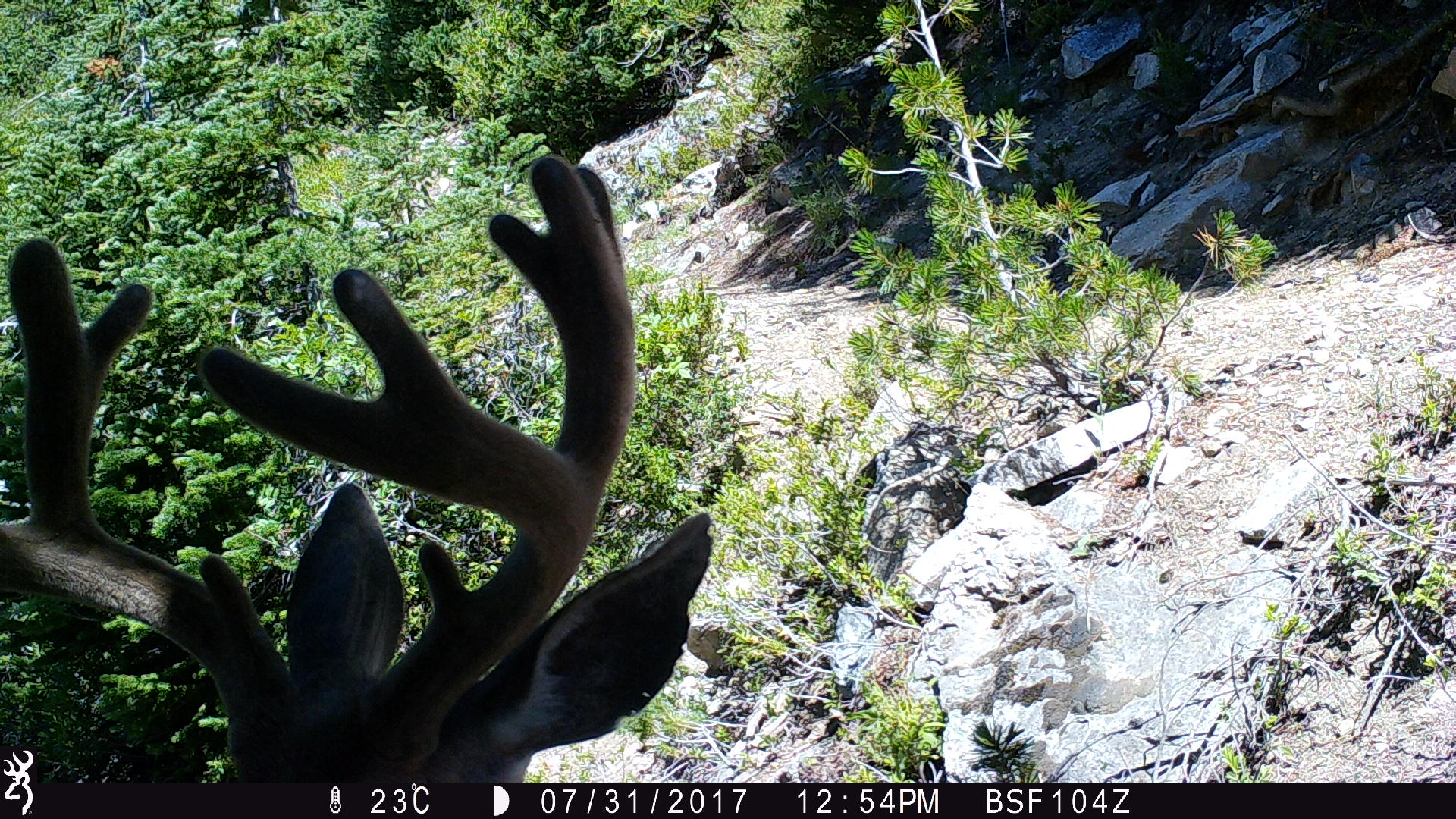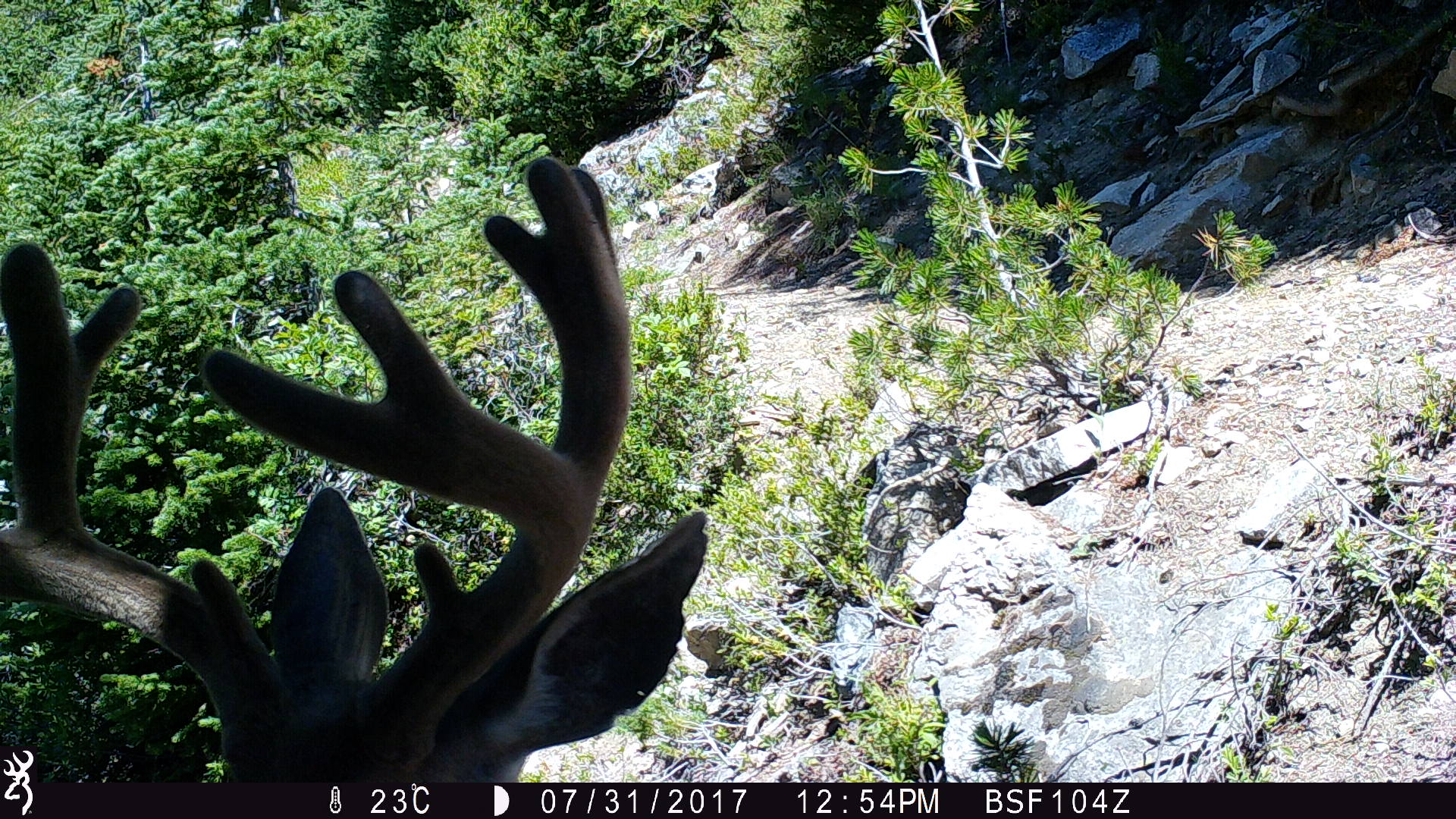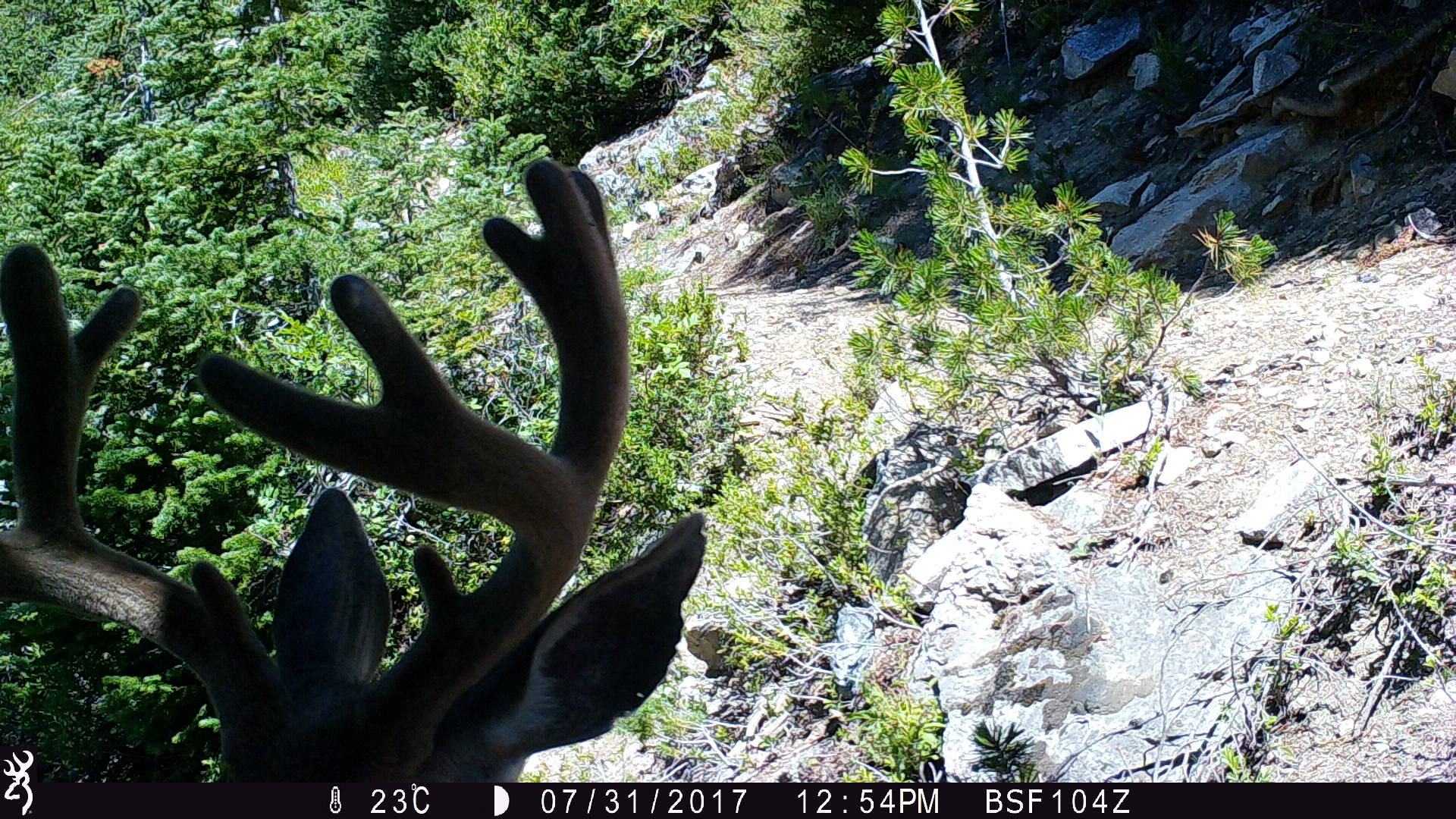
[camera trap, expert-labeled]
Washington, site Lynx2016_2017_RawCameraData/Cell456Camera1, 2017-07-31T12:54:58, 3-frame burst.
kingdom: Animalia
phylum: Chordata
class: Mammalia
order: Artiodactyla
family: Cervidae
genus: Odocoileus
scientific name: Odocoileus hemionus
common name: mule deer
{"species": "Odocoileus hemionus (mule deer)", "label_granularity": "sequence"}